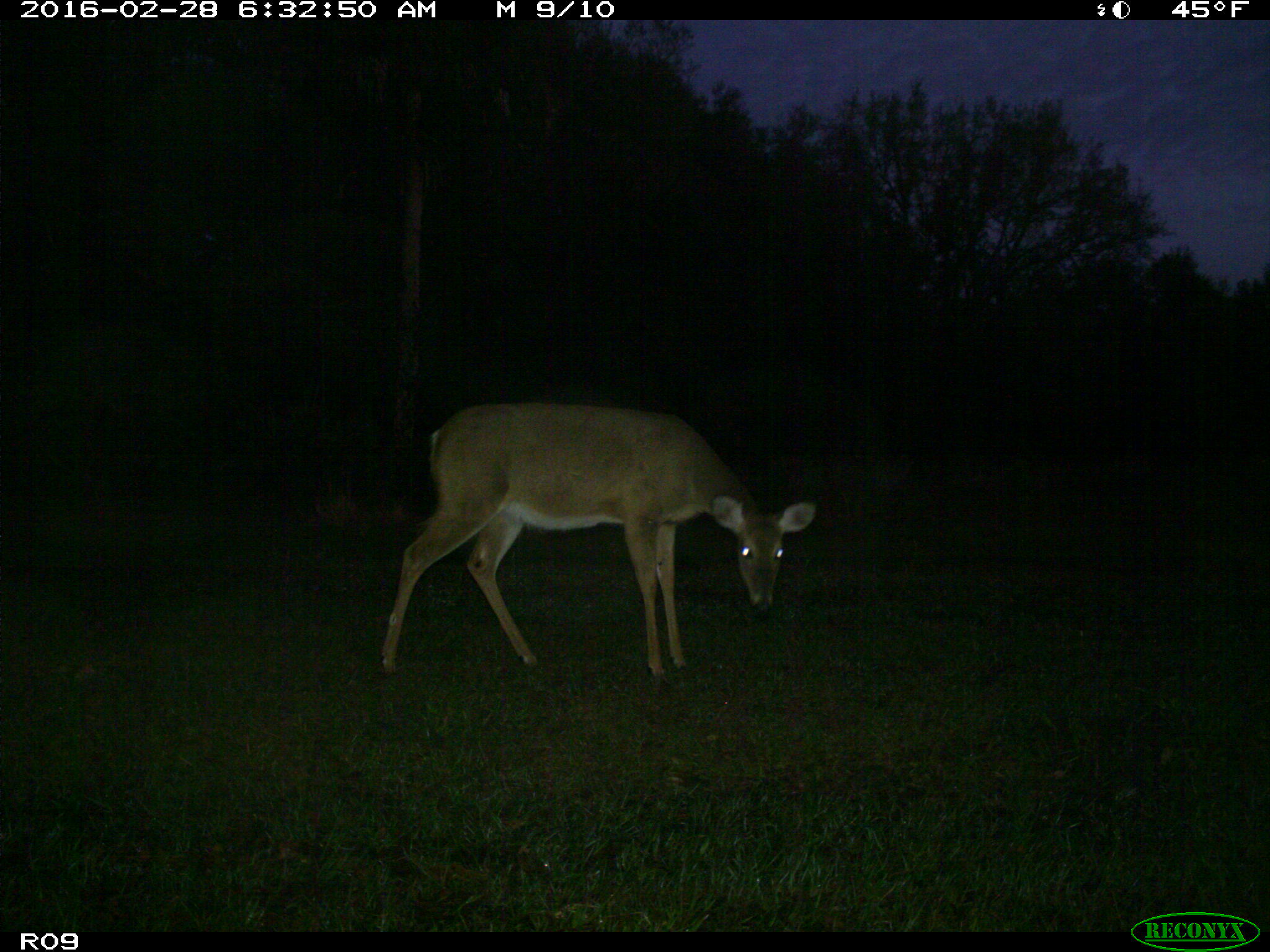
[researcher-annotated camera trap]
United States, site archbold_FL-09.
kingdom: Animalia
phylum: Chordata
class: Mammalia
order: Artiodactyla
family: Cervidae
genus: Odocoileus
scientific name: Odocoileus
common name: deer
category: unidentified deer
Unidentified deer (deer) (Odocoileus).